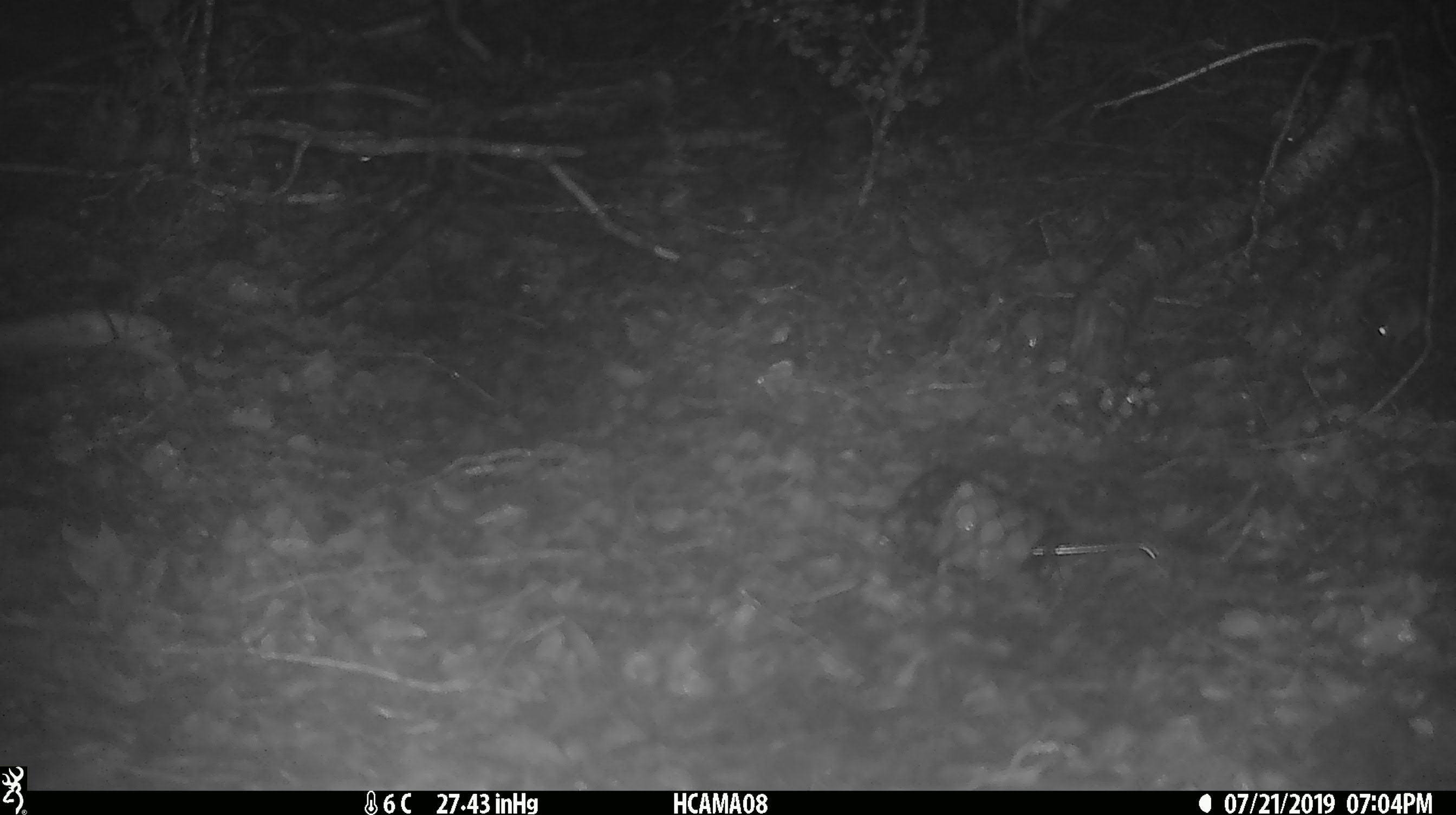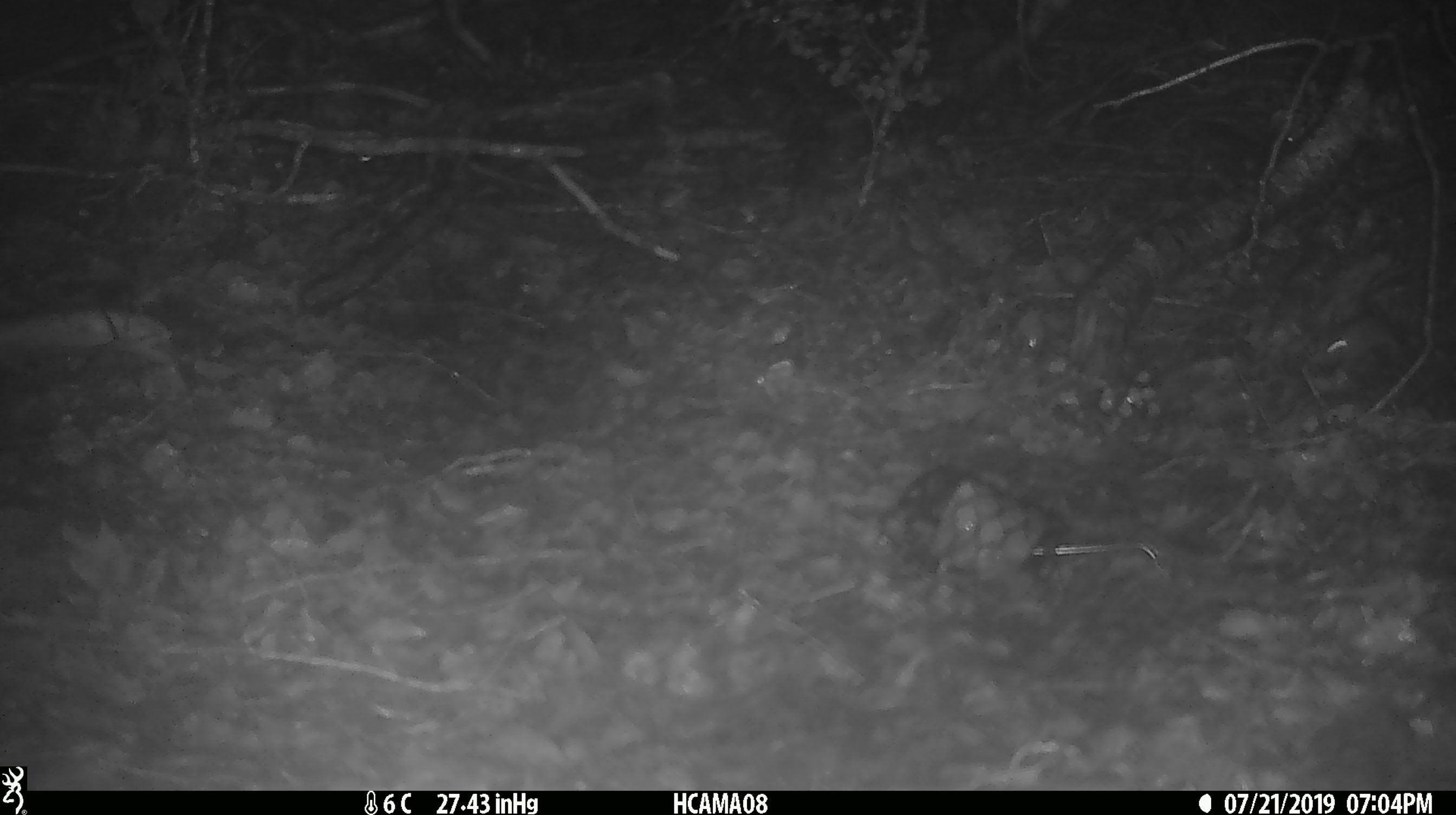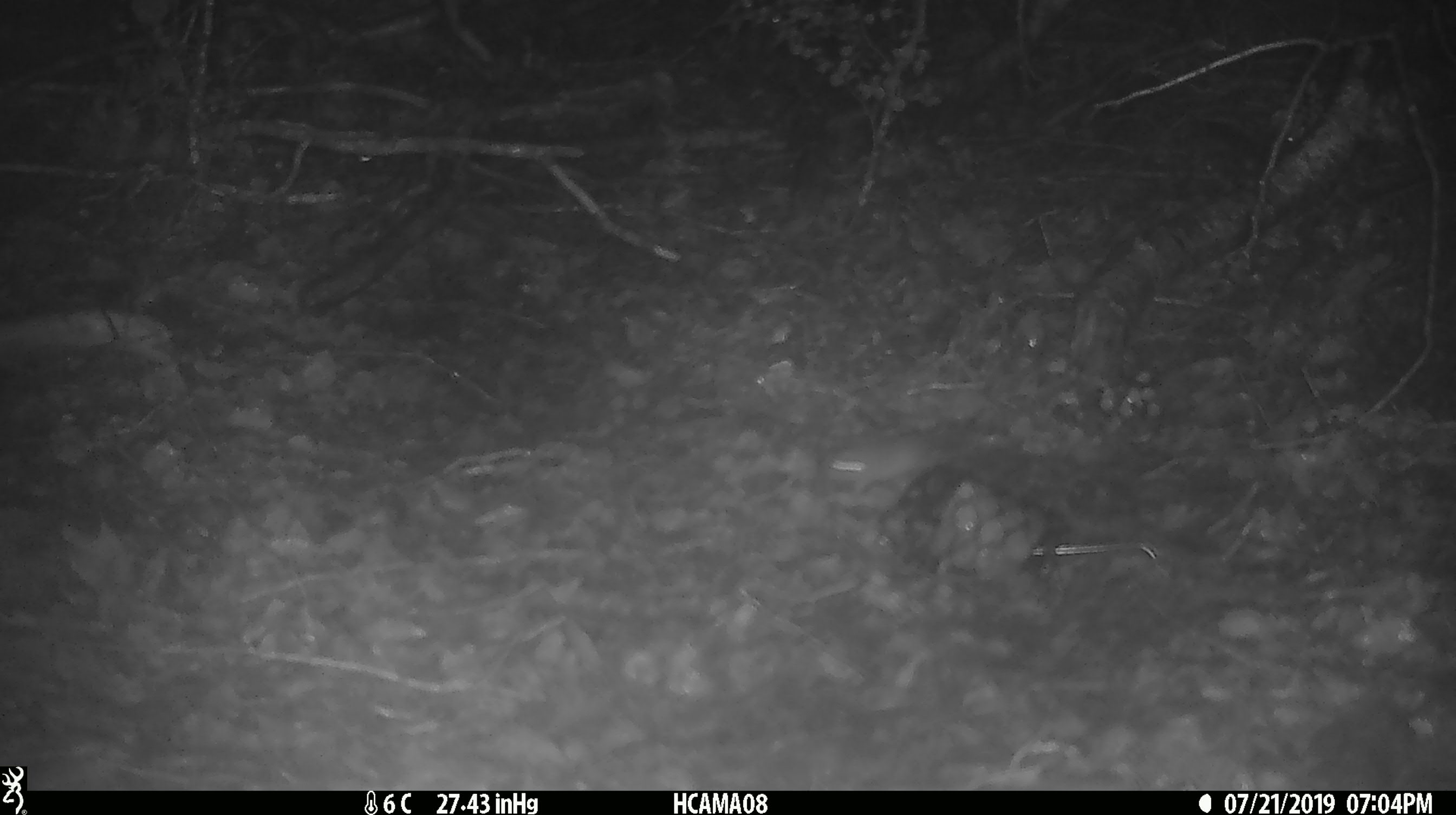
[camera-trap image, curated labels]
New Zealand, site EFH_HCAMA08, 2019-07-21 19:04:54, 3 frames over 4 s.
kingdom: Animalia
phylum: Chordata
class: Mammalia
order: Rodentia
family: Muridae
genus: Mus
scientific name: Mus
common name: mouse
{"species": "mouse (Mus)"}